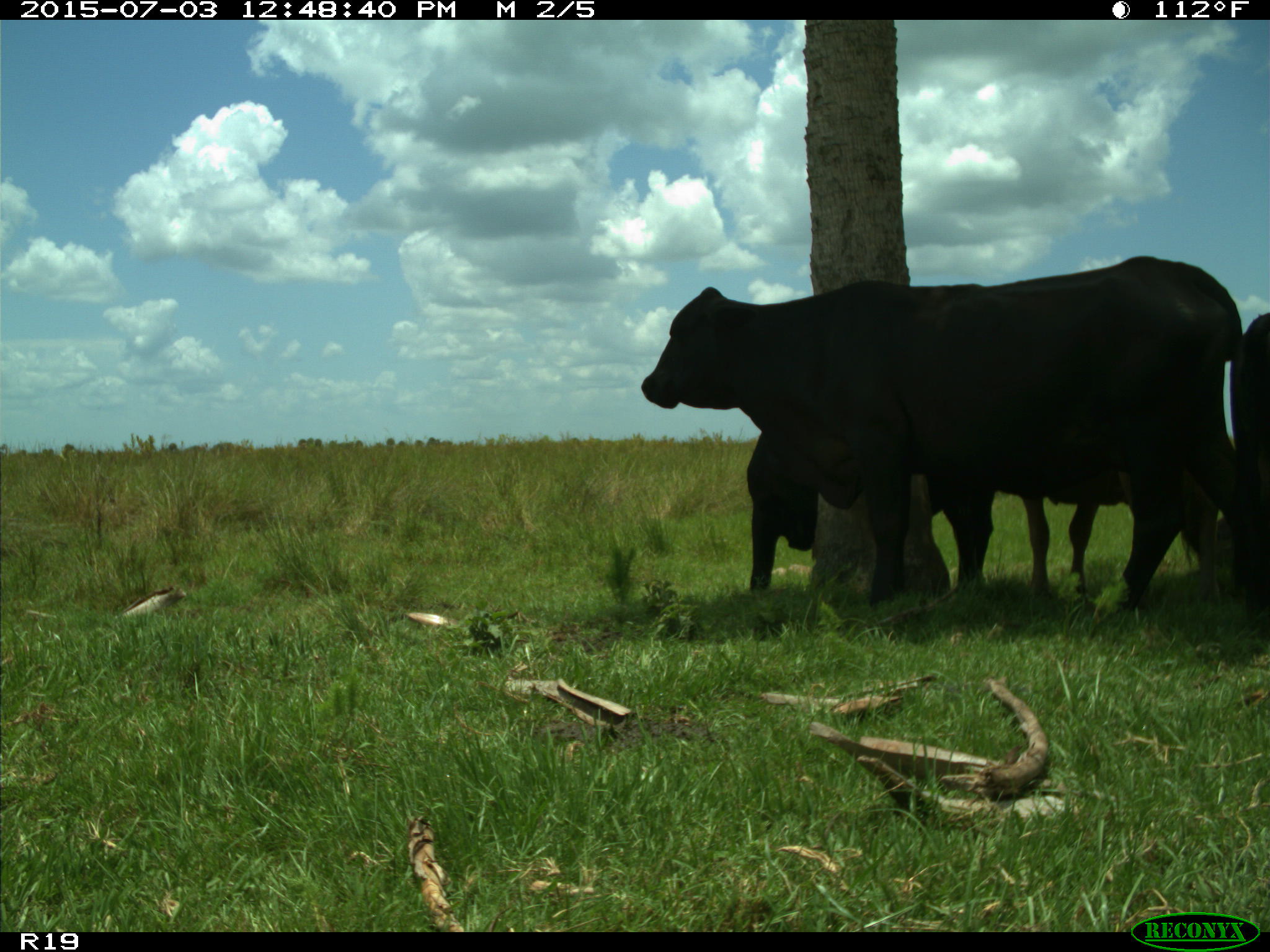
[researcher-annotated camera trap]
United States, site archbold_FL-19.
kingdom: Animalia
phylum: Chordata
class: Mammalia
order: Artiodactyla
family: Bovidae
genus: Bos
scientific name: Bos taurus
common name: domestic cow